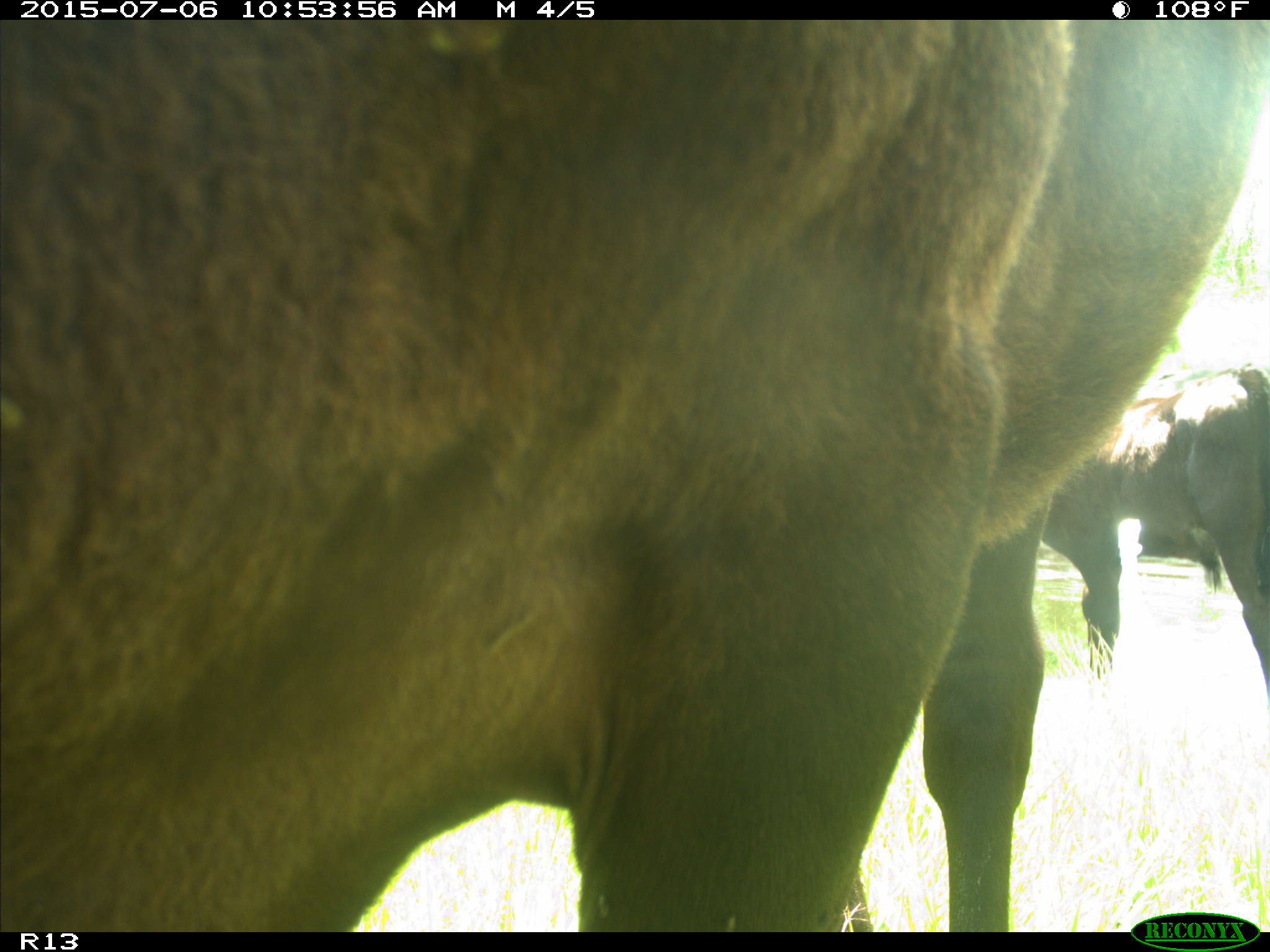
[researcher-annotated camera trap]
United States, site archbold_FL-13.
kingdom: Animalia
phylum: Chordata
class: Mammalia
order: Artiodactyla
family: Bovidae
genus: Bos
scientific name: Bos taurus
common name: domestic cow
Bos taurus (domestic cow).